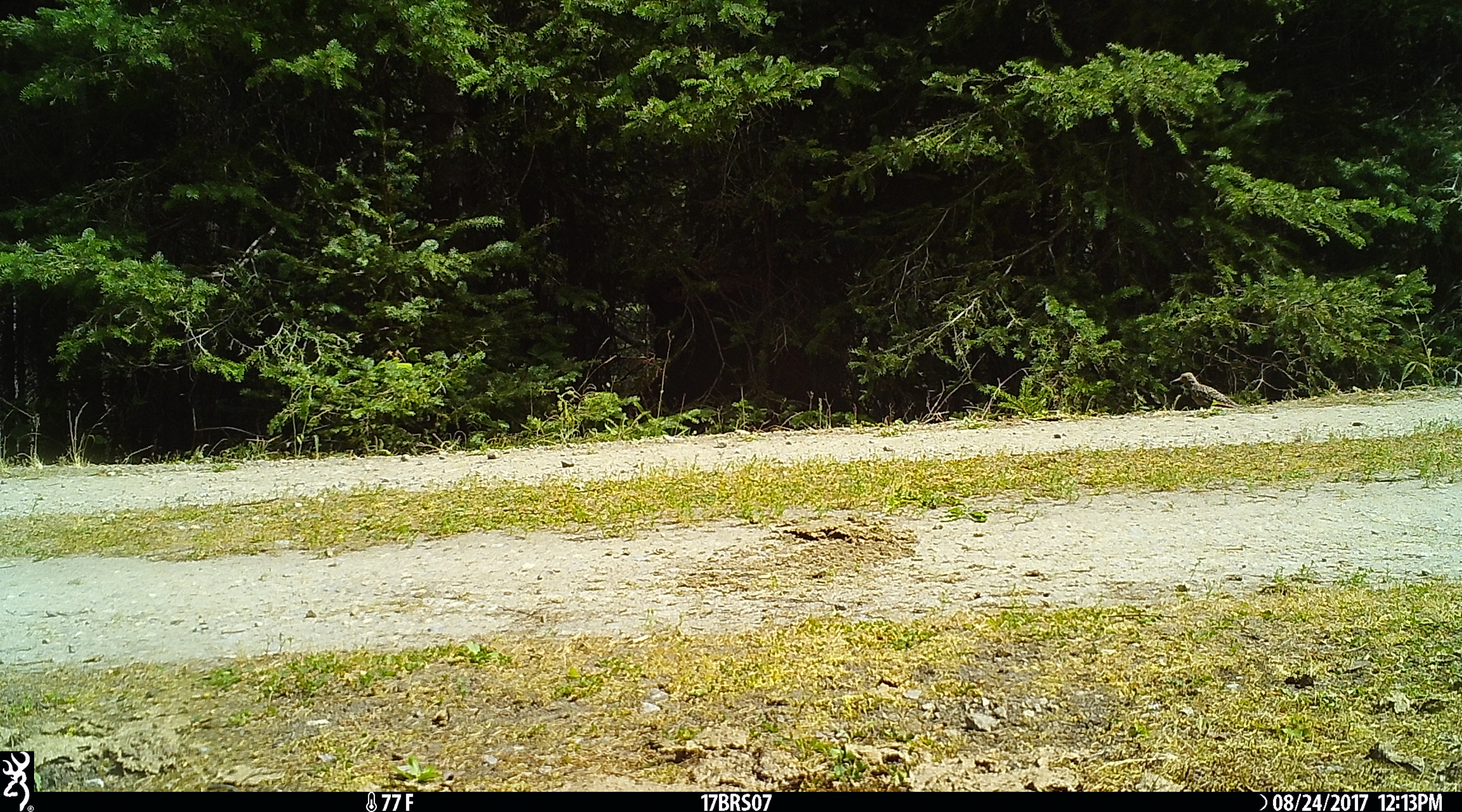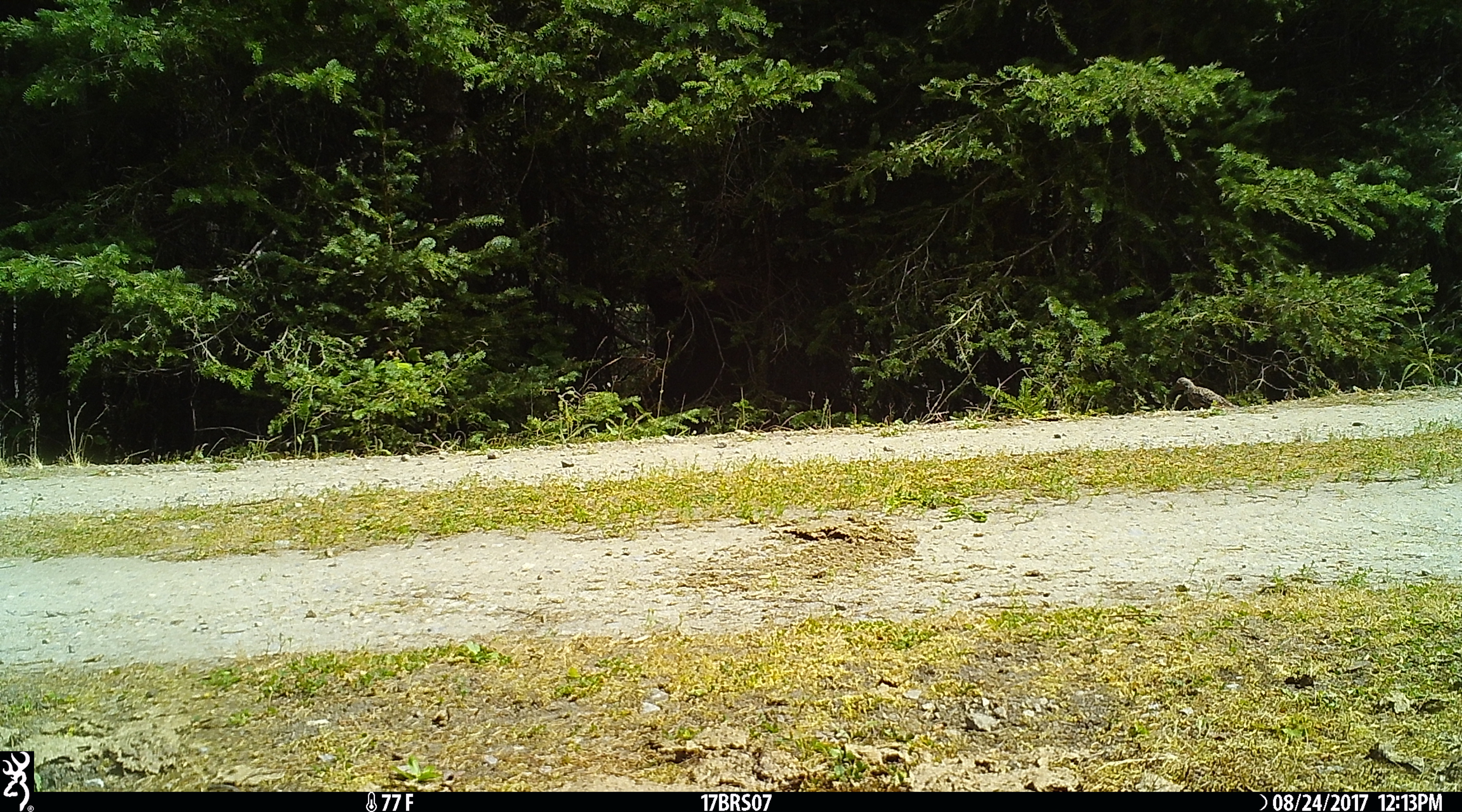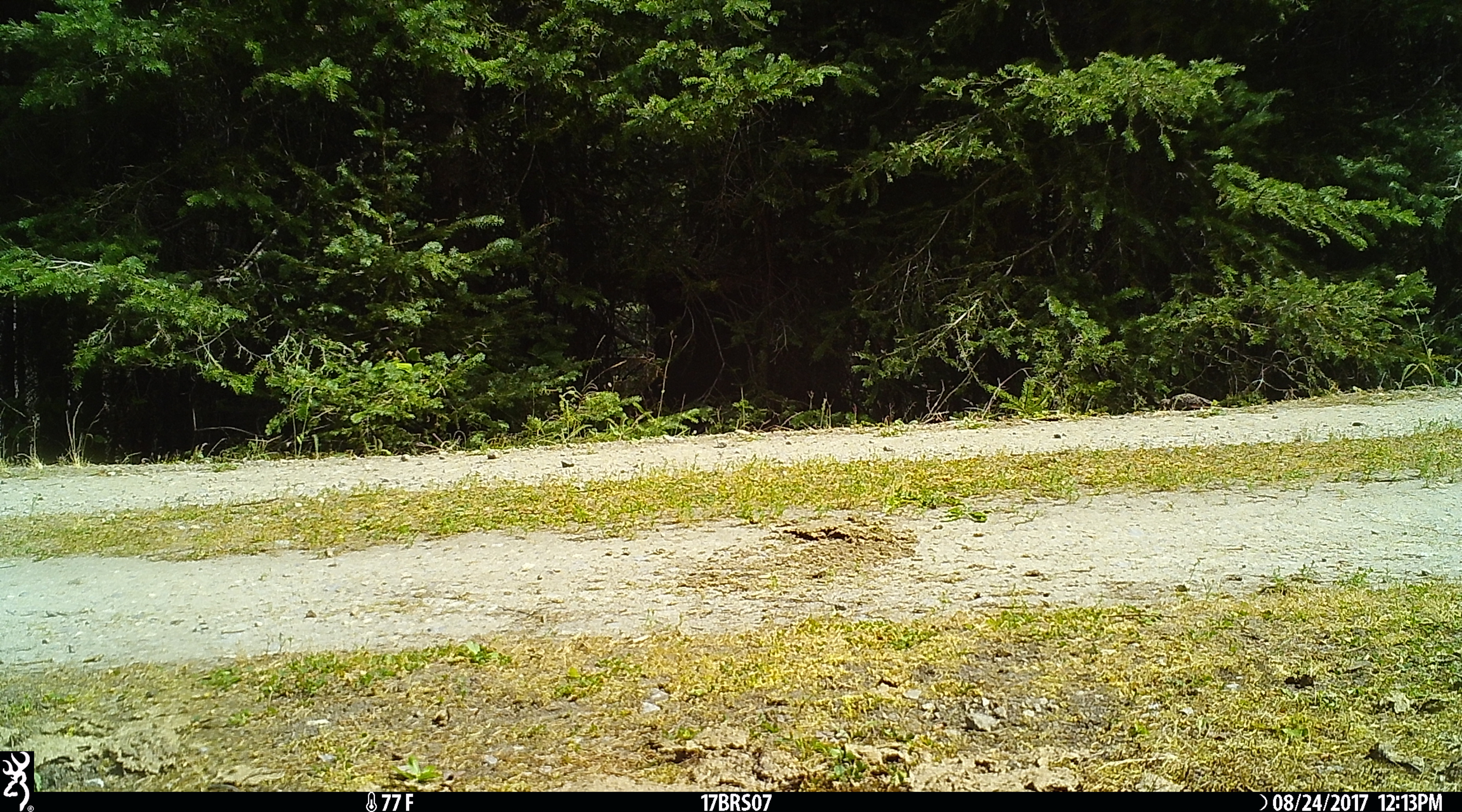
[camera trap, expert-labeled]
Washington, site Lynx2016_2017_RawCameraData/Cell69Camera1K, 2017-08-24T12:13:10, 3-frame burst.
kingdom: Animalia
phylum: Chordata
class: Aves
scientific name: Aves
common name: birds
Aves (birds). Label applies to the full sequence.